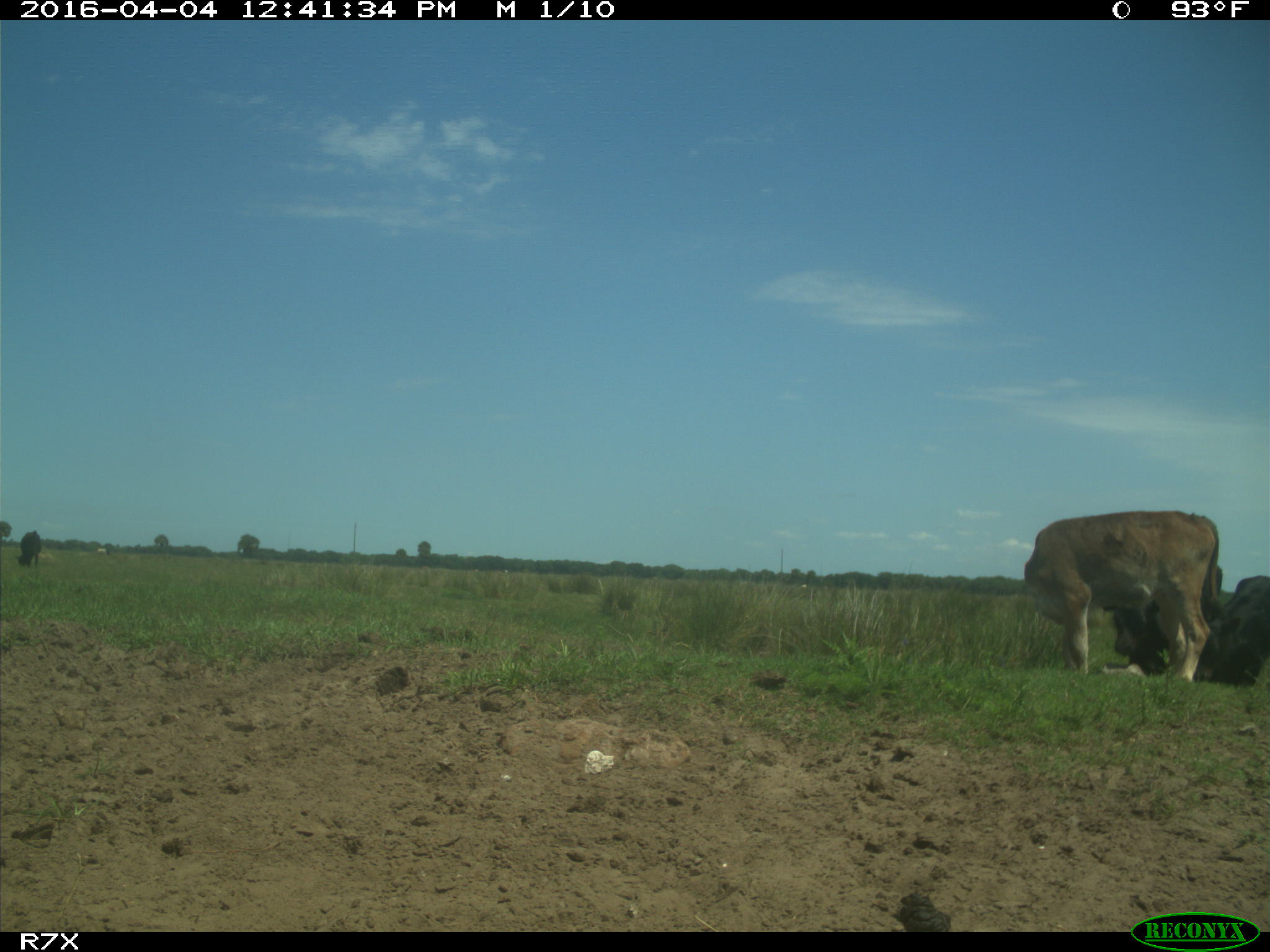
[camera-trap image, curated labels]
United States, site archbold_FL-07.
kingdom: Animalia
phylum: Chordata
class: Mammalia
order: Artiodactyla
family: Bovidae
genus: Bos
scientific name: Bos taurus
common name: domestic cow